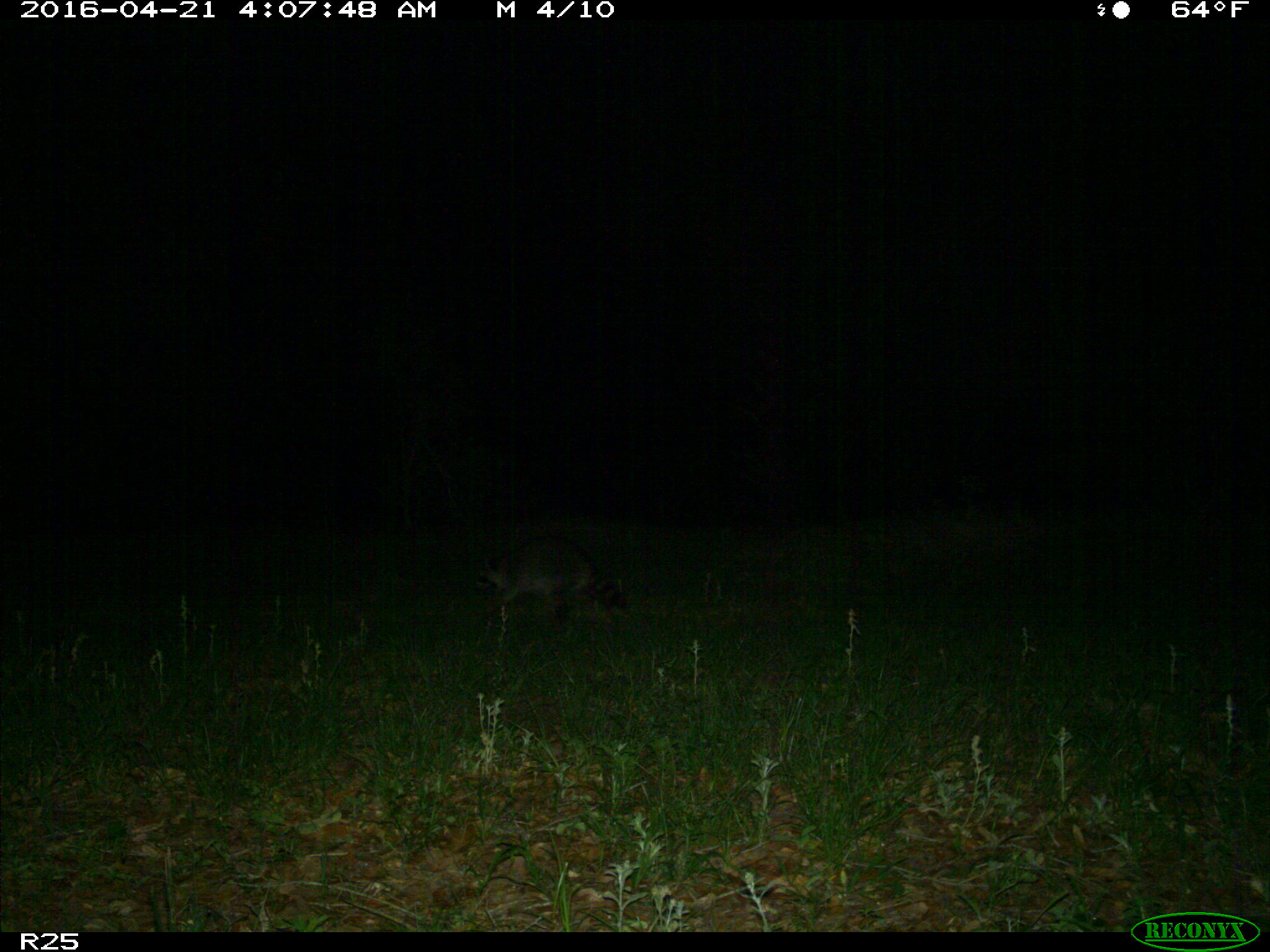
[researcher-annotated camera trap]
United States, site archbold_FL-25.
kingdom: Animalia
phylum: Chordata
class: Mammalia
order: Carnivora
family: Procyonidae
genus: Procyon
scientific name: Procyon lotor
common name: common raccoon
Procyon lotor (common raccoon).